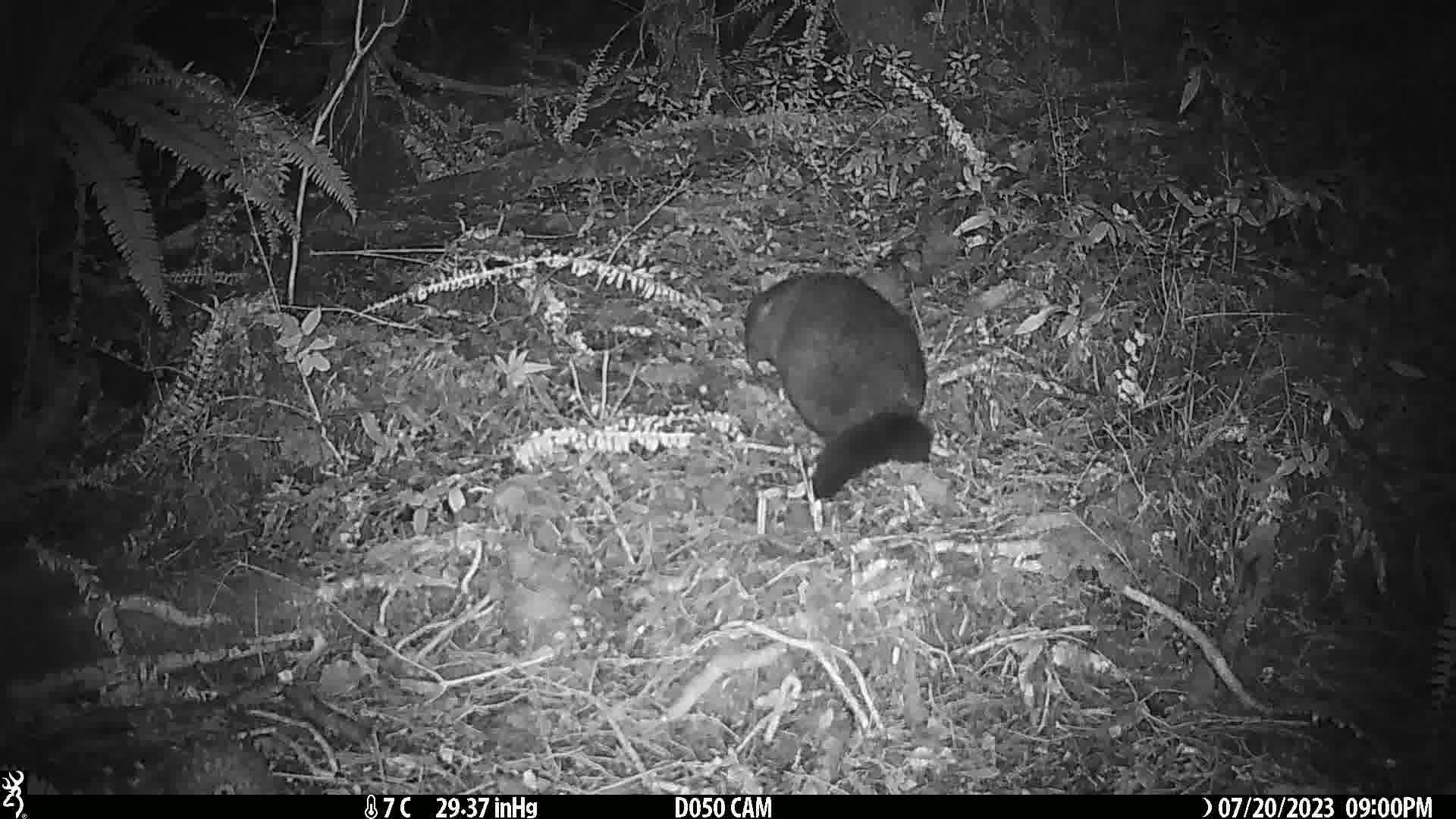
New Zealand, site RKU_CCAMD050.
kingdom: Animalia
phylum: Chordata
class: Mammalia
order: Diprotodontia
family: Phalangeridae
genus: Trichosurus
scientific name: Trichosurus vulpecula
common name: common brushtail possum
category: possum